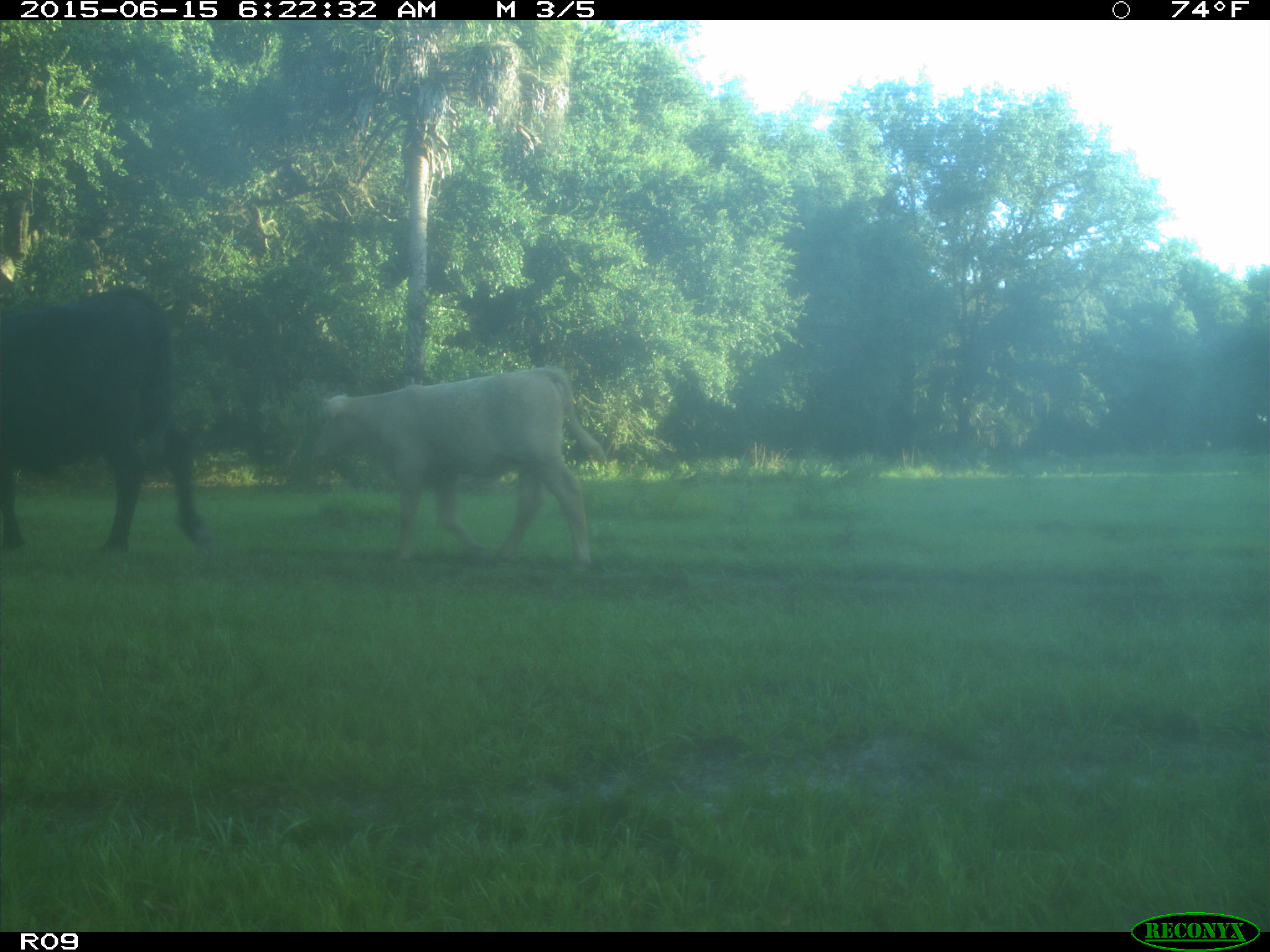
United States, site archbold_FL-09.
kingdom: Animalia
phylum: Chordata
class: Mammalia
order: Artiodactyla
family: Bovidae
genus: Bos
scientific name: Bos taurus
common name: domestic cow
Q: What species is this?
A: Bos taurus (domestic cow).